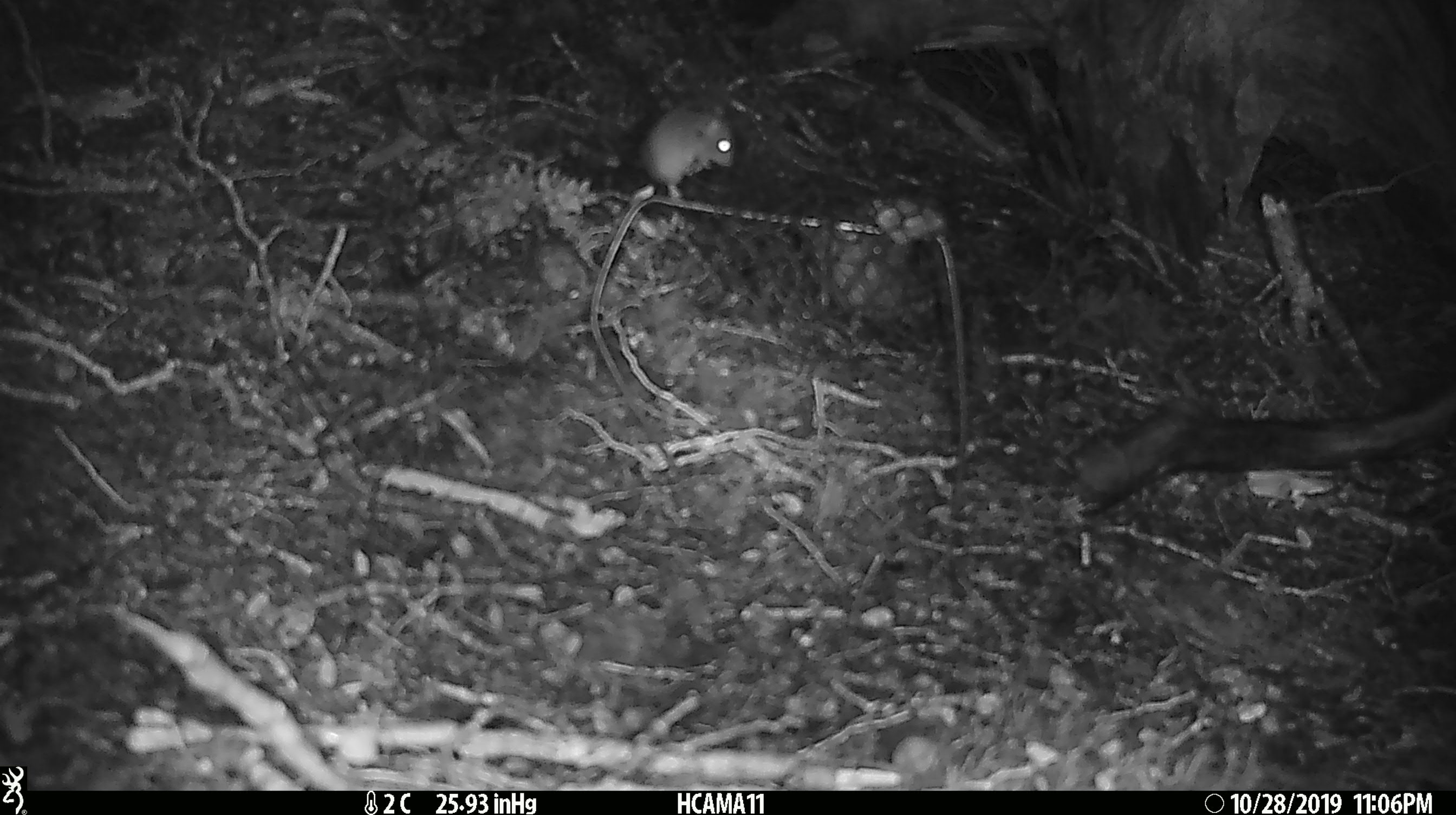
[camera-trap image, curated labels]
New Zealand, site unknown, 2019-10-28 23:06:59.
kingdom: Animalia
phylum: Chordata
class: Mammalia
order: Rodentia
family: Muridae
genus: Mus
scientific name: Mus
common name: mouse